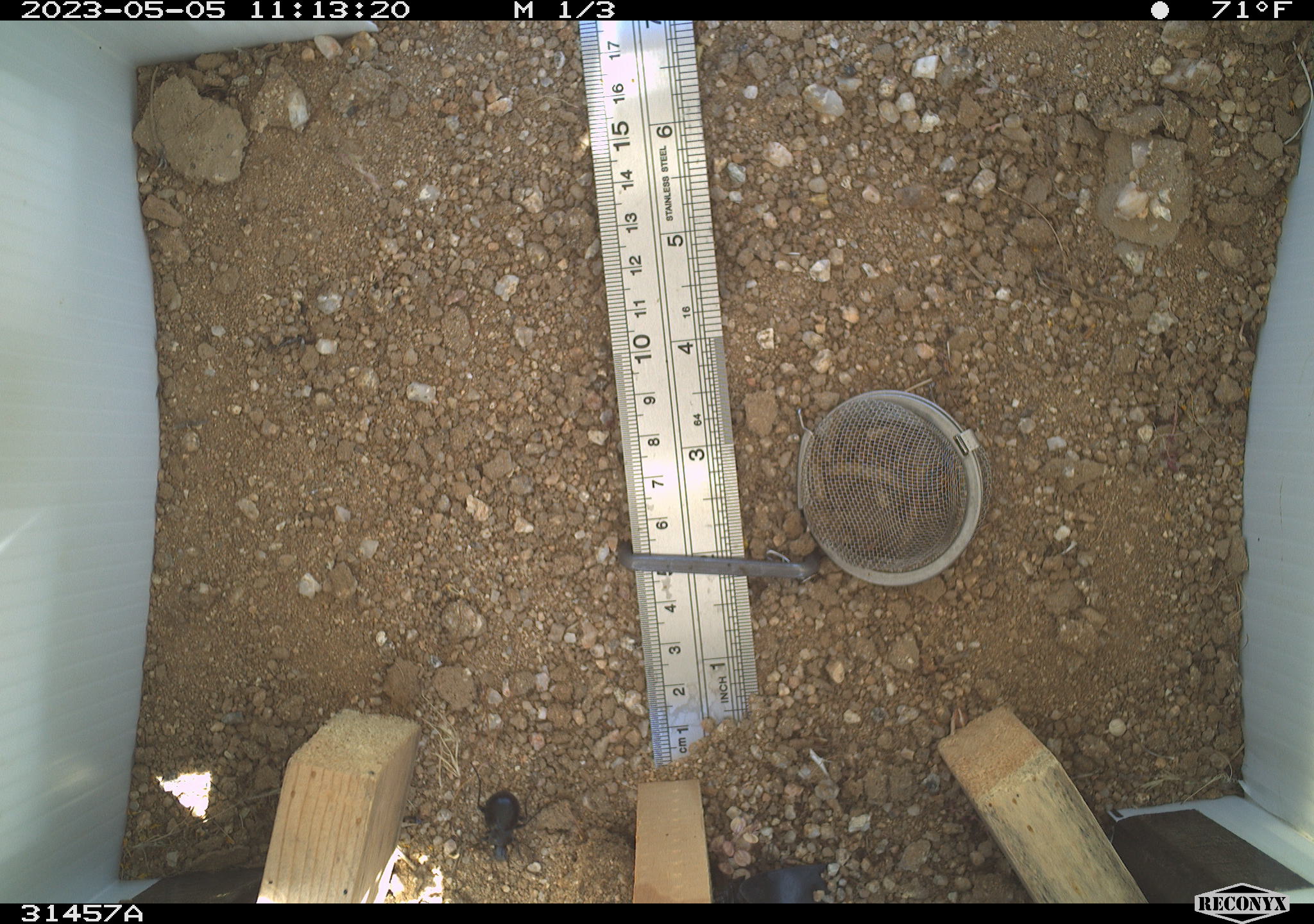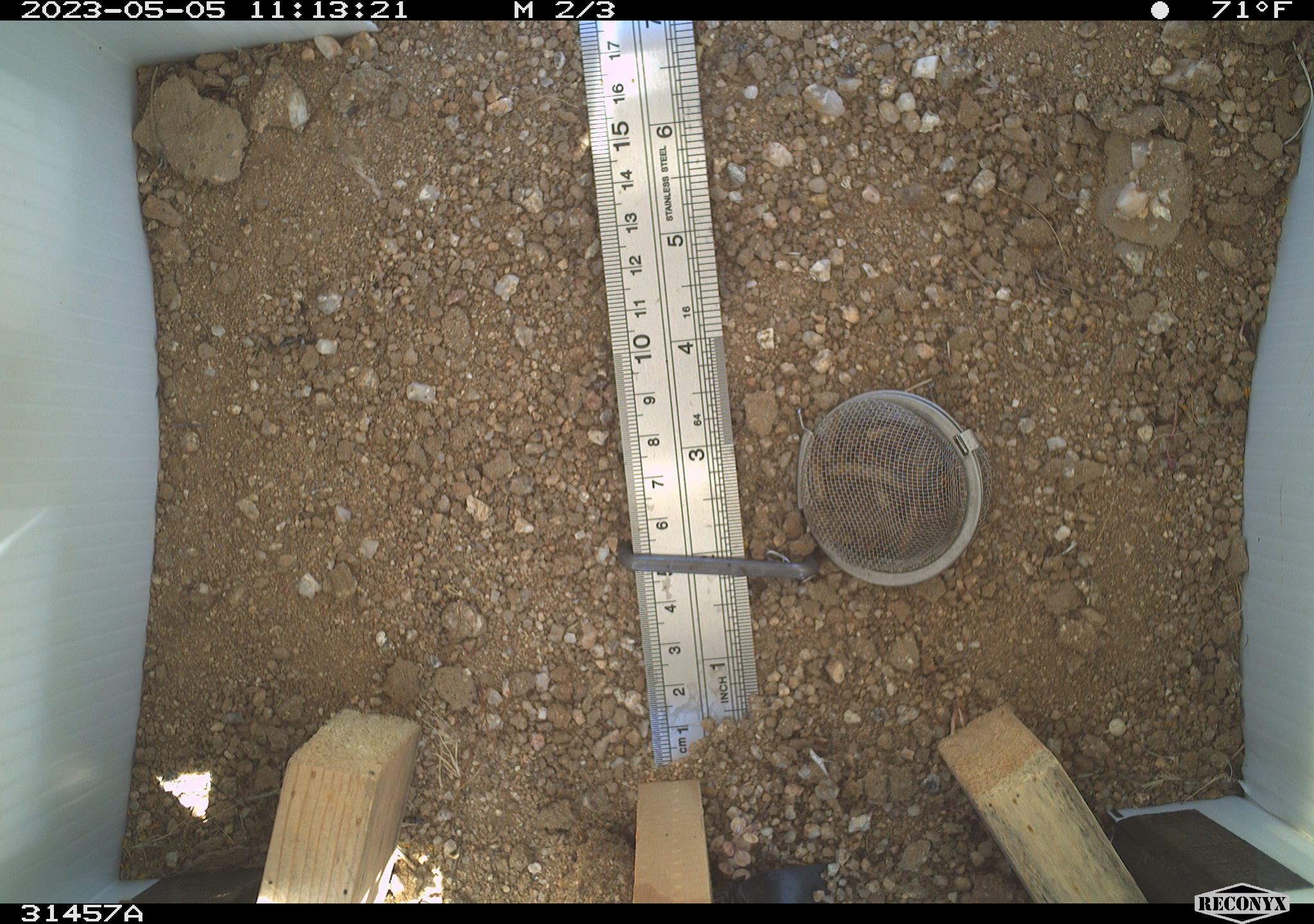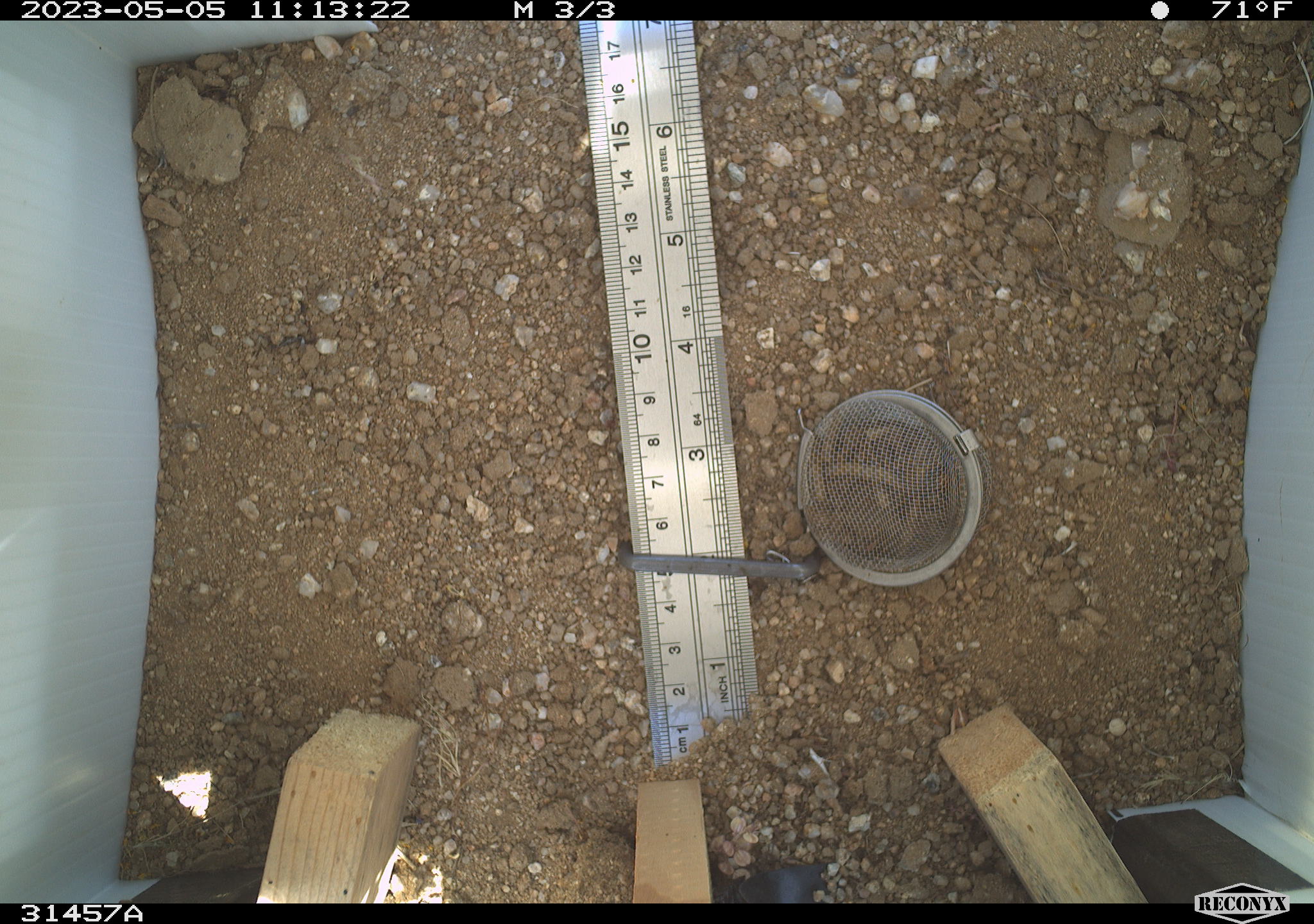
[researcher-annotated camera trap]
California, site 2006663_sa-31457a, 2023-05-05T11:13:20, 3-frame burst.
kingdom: Animalia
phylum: Arthropoda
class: Insecta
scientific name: Insecta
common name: insect